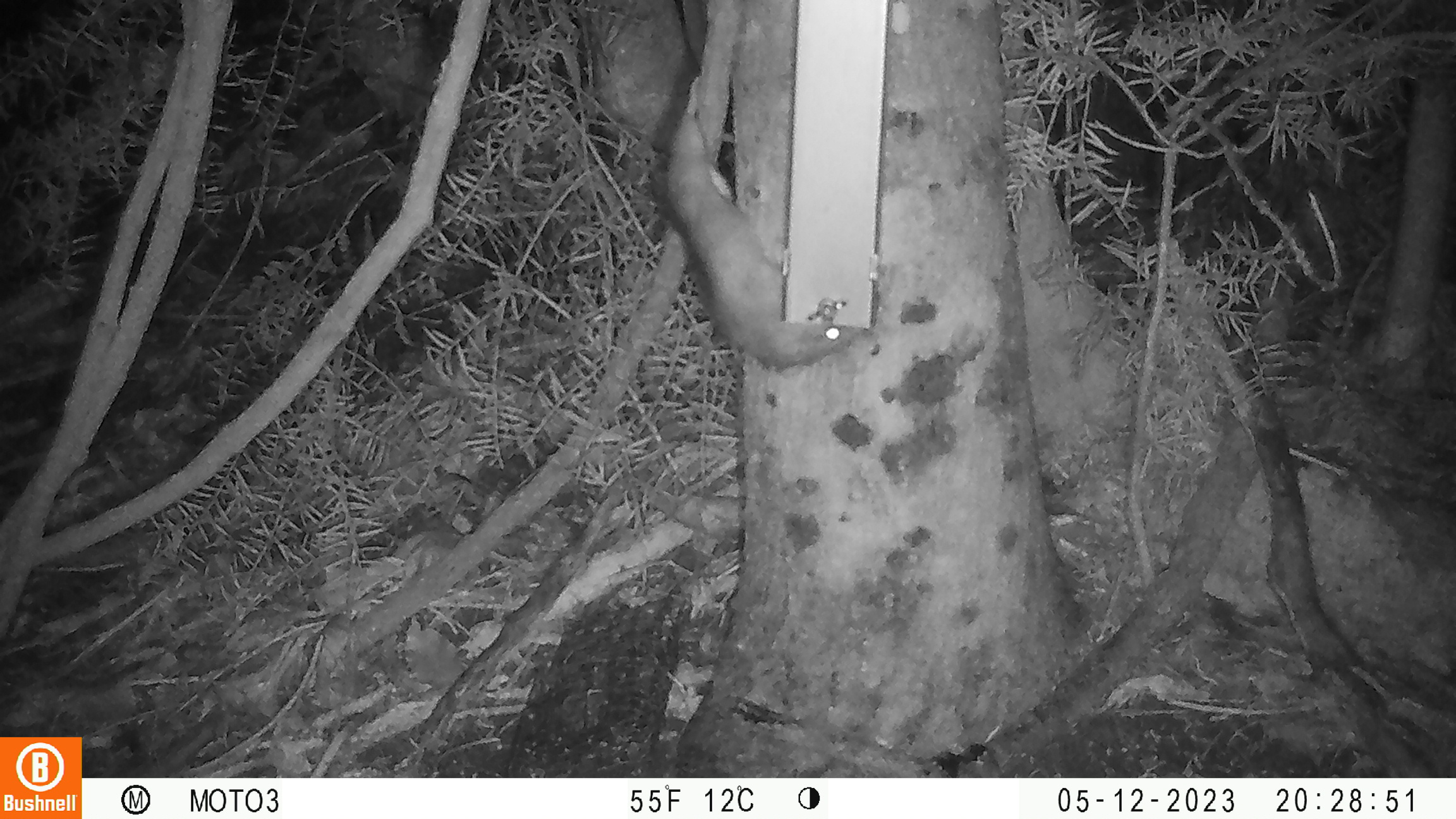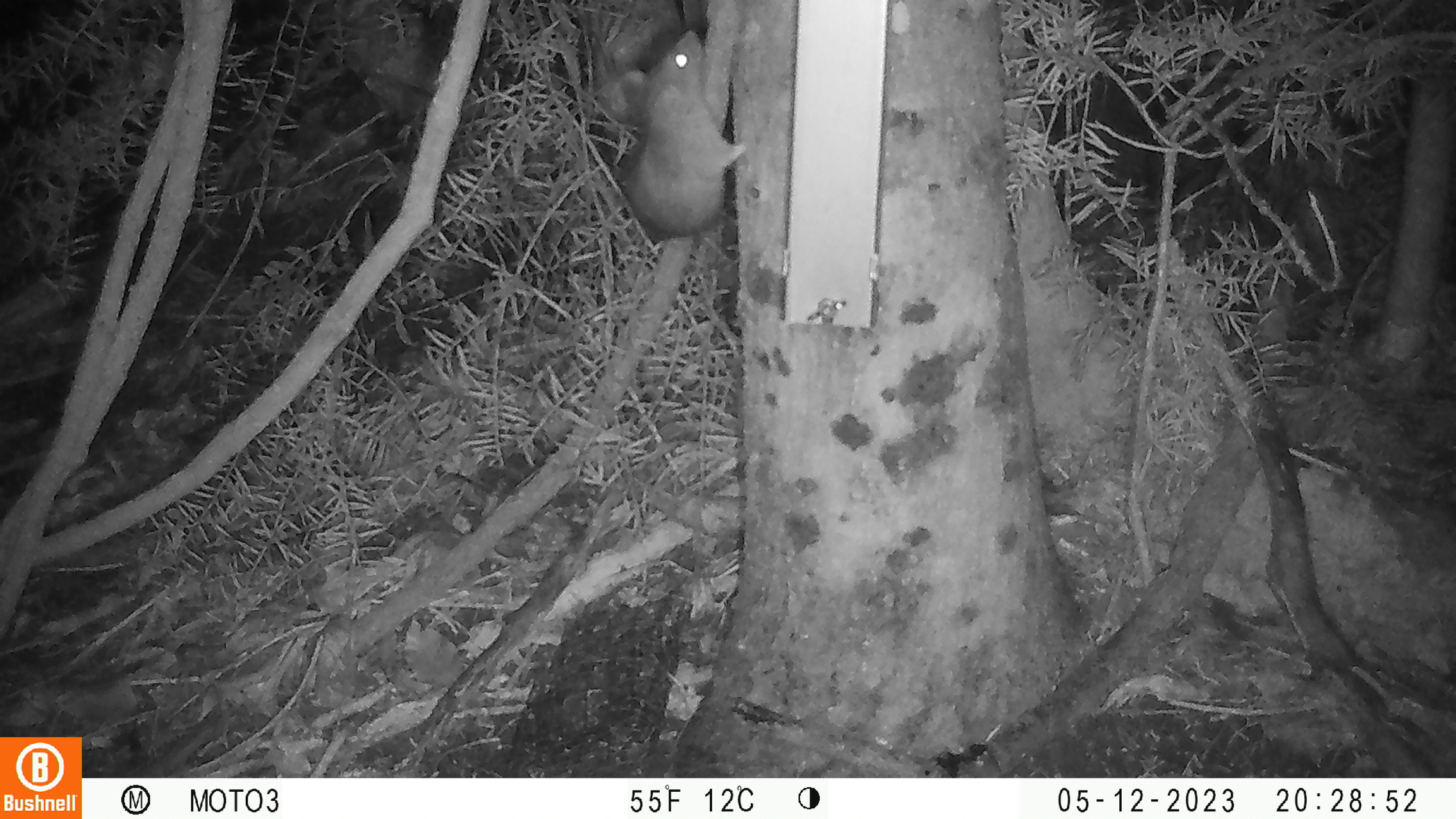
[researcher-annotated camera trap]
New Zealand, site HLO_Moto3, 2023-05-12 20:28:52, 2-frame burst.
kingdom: Animalia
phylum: Chordata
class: Mammalia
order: Rodentia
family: Muridae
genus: Rattus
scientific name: Rattus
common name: rat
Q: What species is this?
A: Rat (Rattus).